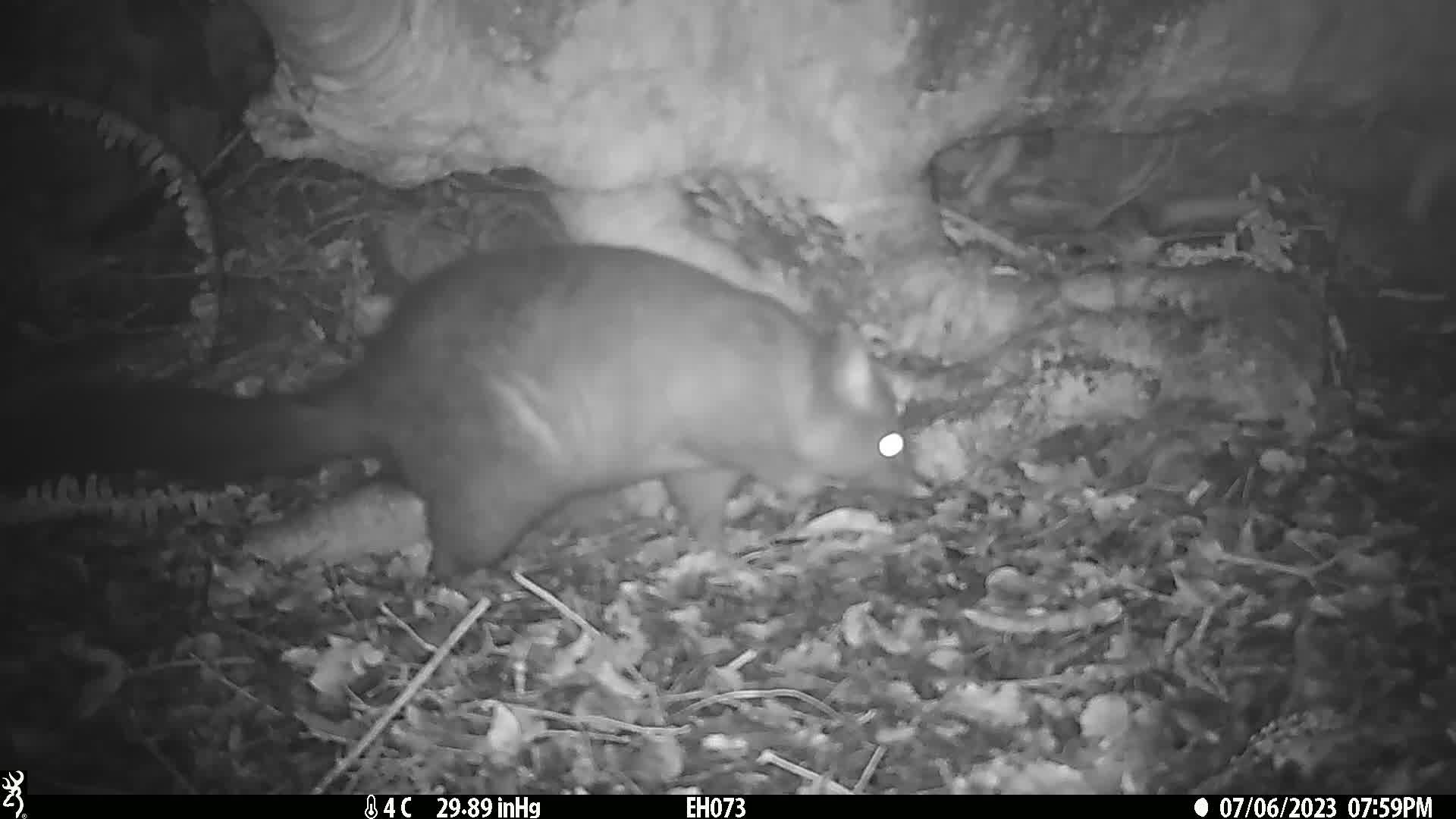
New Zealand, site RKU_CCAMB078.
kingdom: Animalia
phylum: Chordata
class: Mammalia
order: Diprotodontia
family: Phalangeridae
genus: Trichosurus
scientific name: Trichosurus vulpecula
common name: common brushtail possum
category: possum